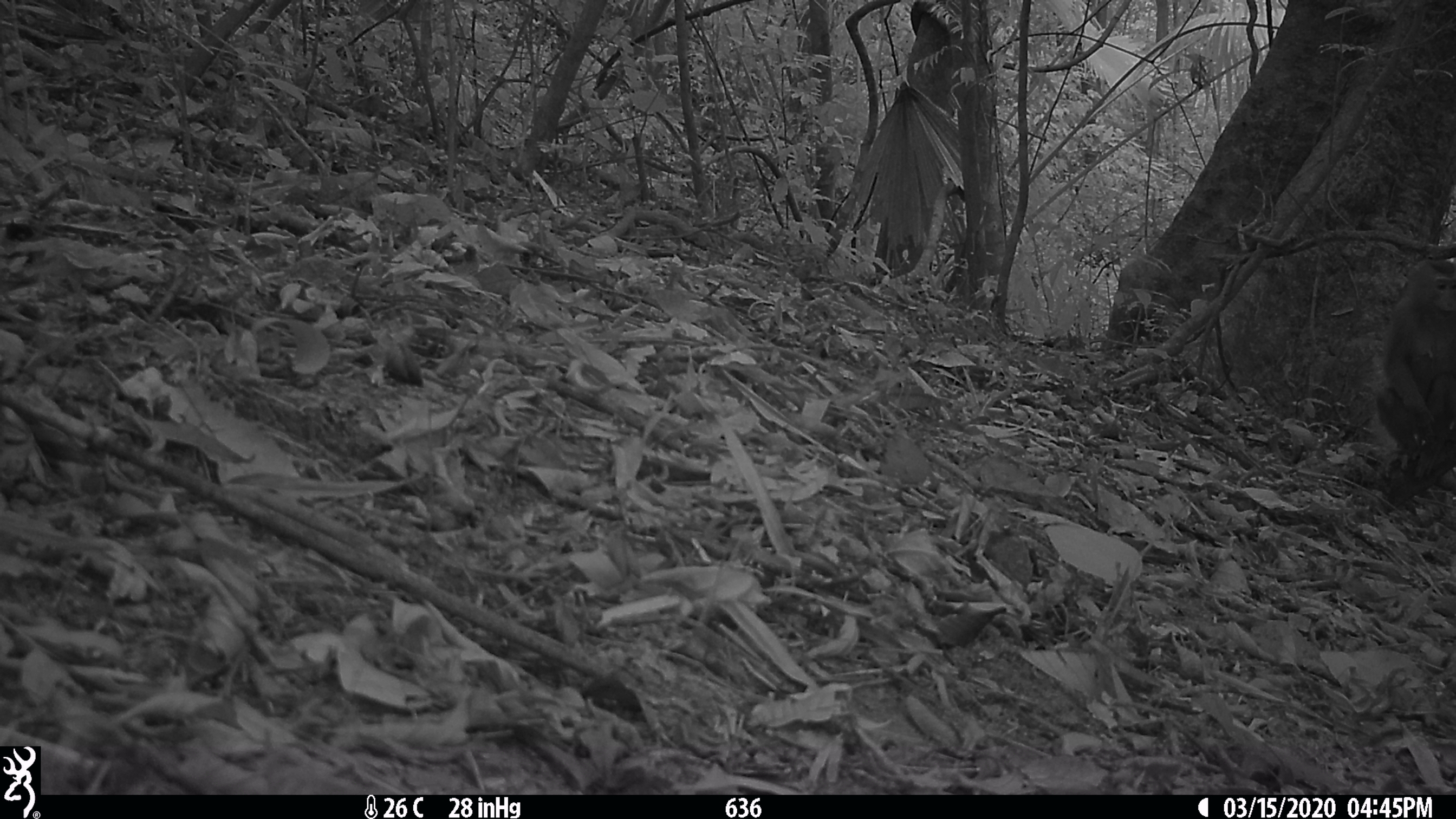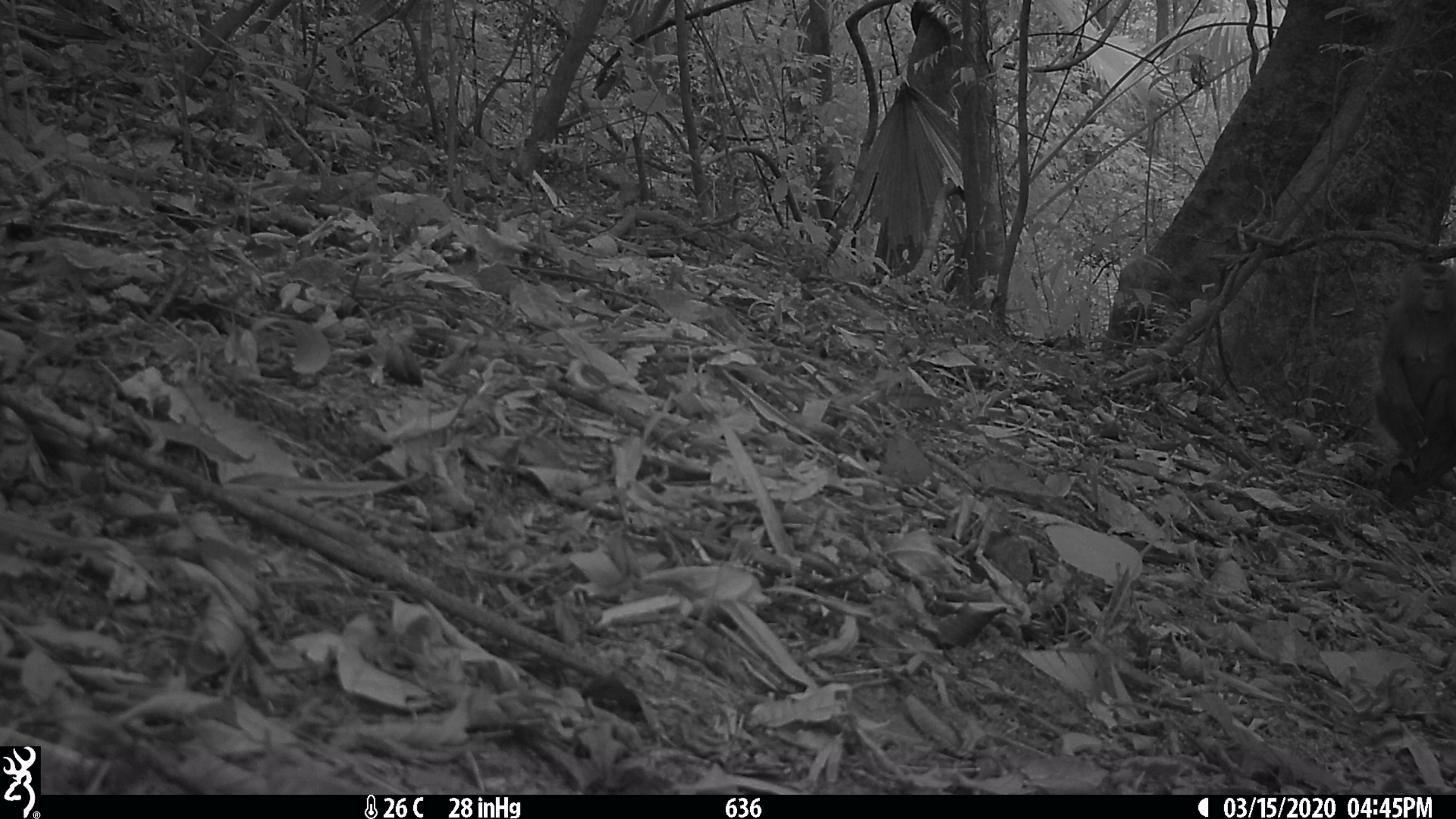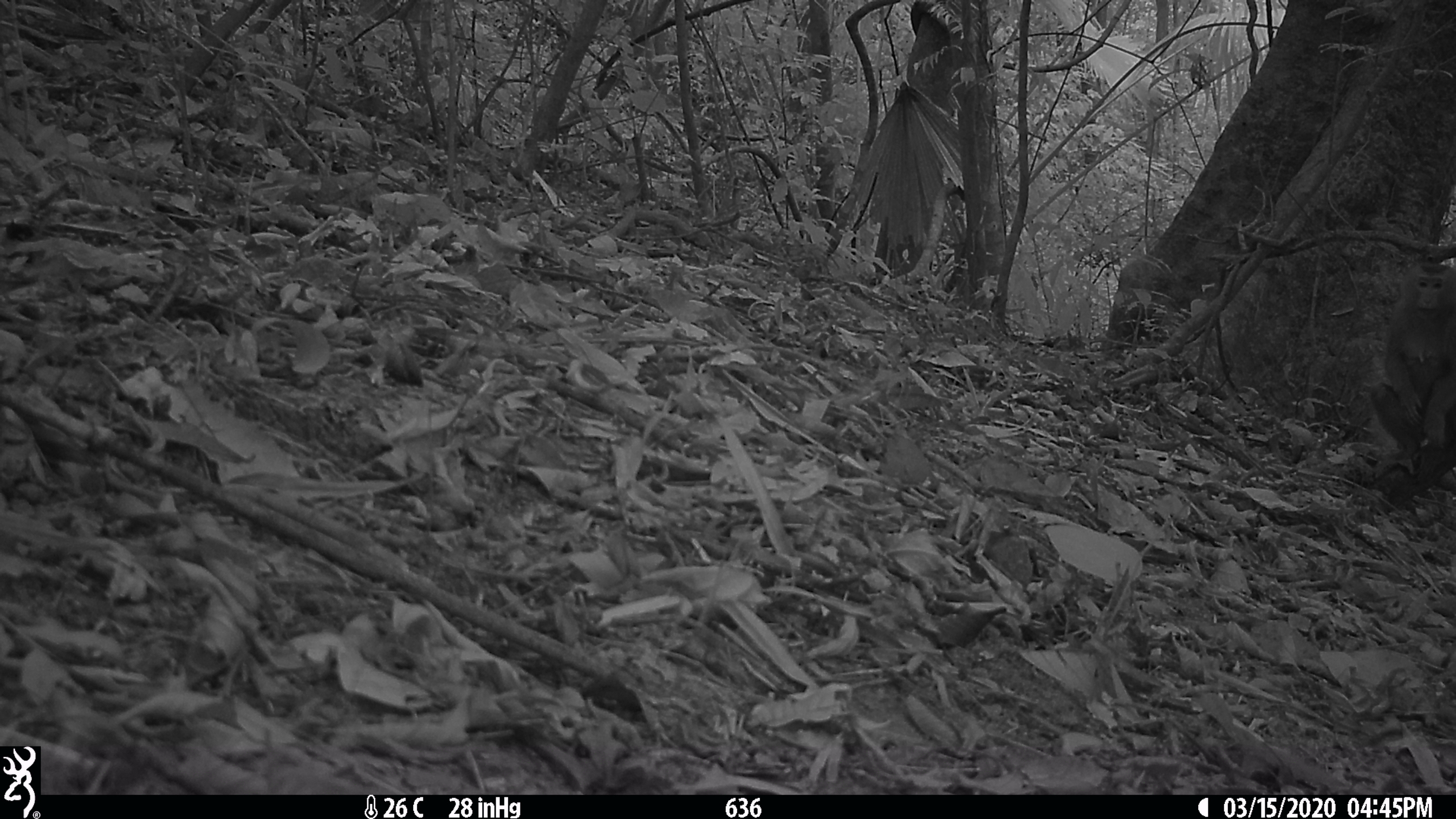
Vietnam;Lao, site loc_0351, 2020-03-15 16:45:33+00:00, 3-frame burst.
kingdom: Animalia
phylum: Chordata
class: Mammalia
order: Primates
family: Cercopithecidae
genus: Macaca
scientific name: Macaca nemestrina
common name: pig-tailed macaque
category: pig tailed macaque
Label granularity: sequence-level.